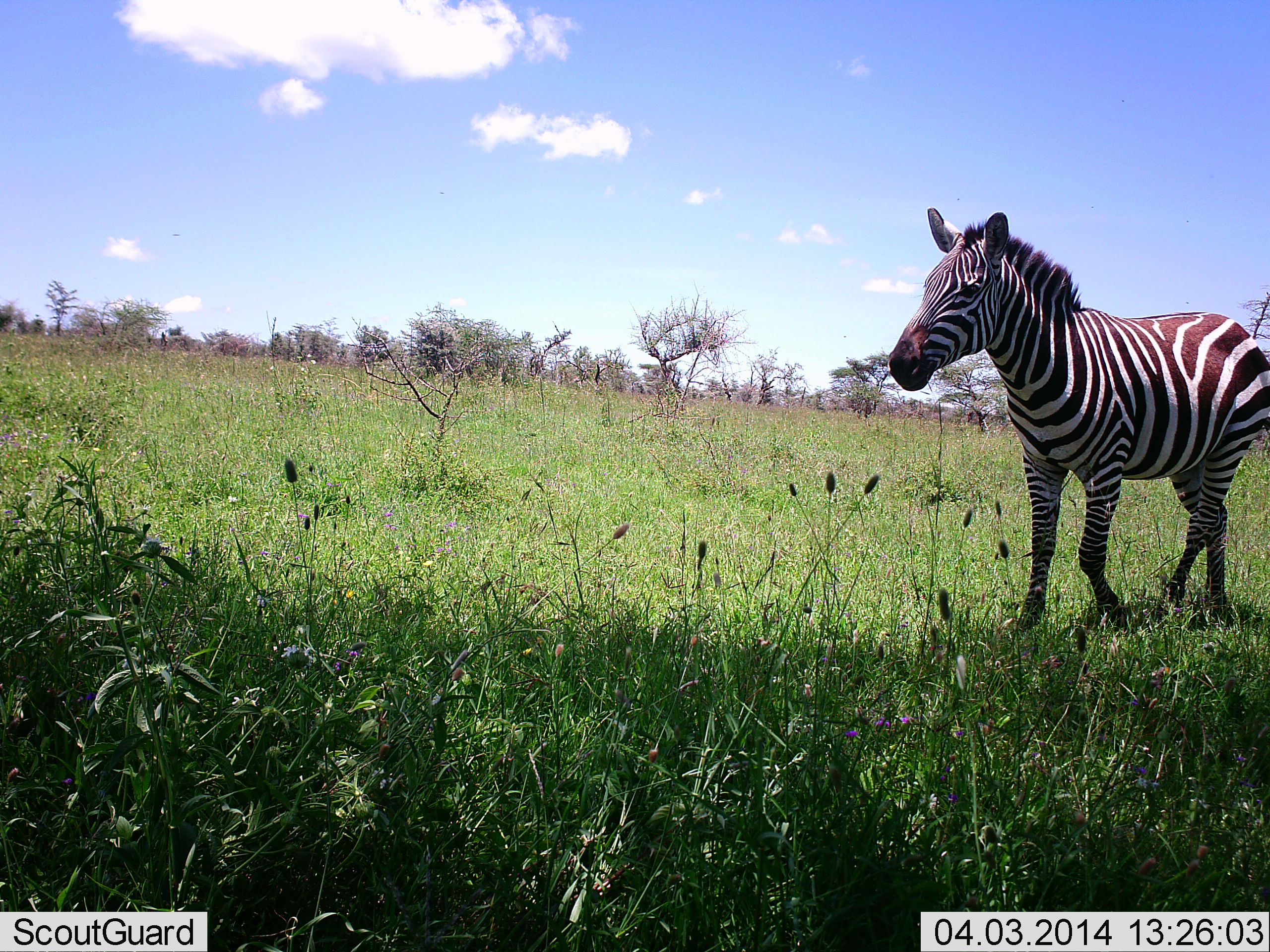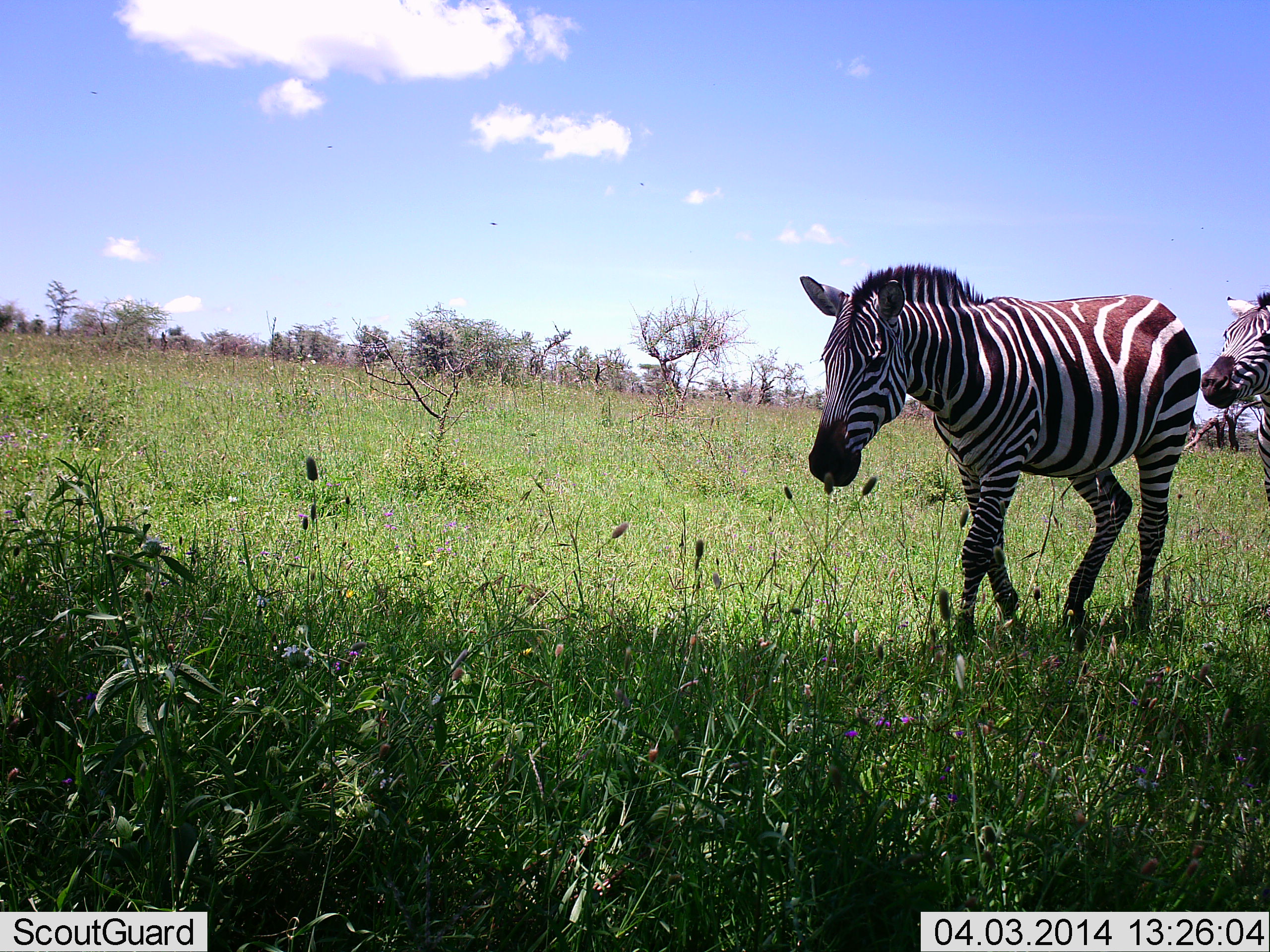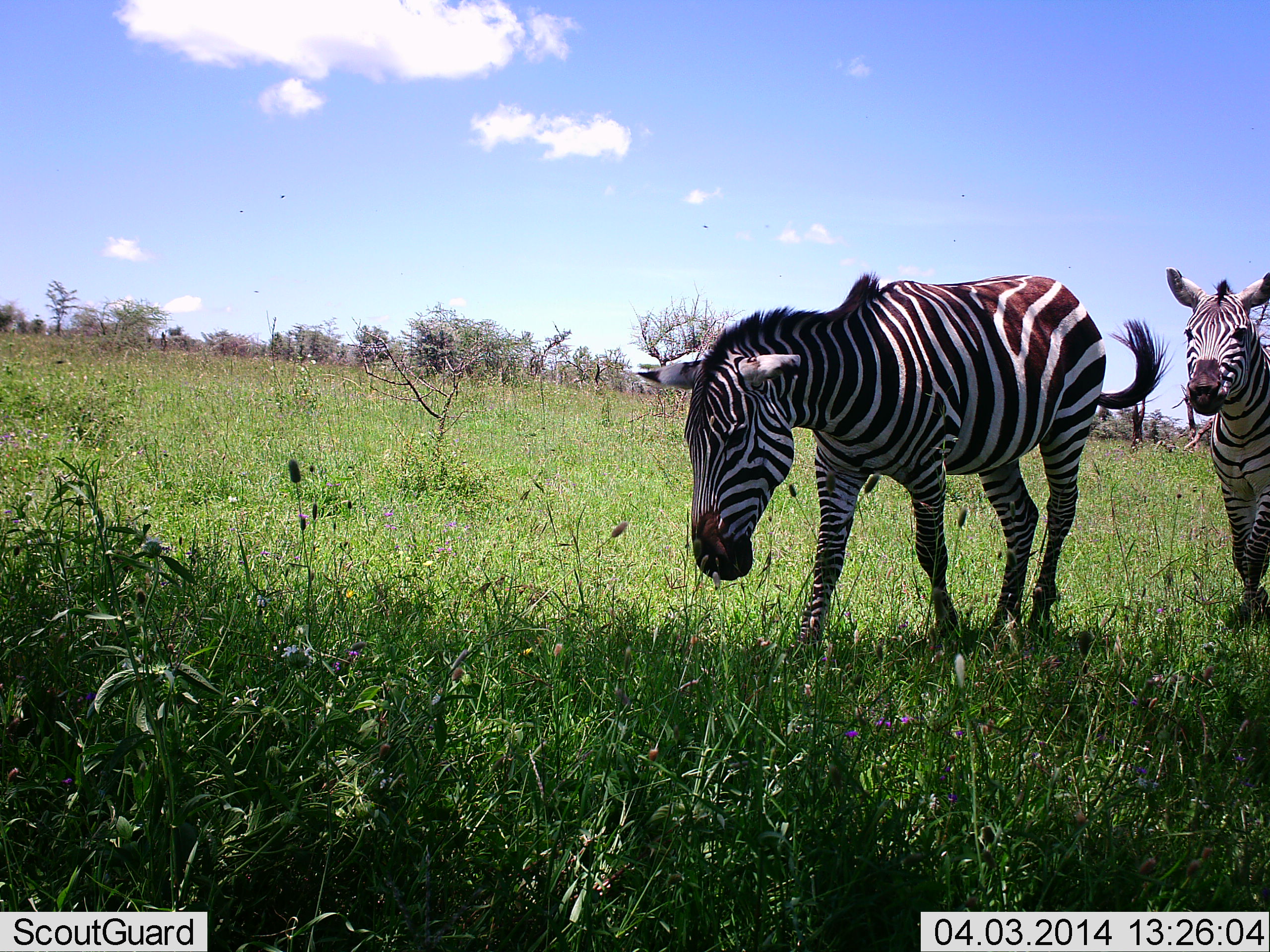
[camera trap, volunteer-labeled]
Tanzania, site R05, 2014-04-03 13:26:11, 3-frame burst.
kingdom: Animalia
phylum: Chordata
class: Mammalia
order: Perissodactyla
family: Equidae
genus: Equus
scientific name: Equus quagga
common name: plains zebra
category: zebra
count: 2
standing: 0%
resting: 0%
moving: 100%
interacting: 9%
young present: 0%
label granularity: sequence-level